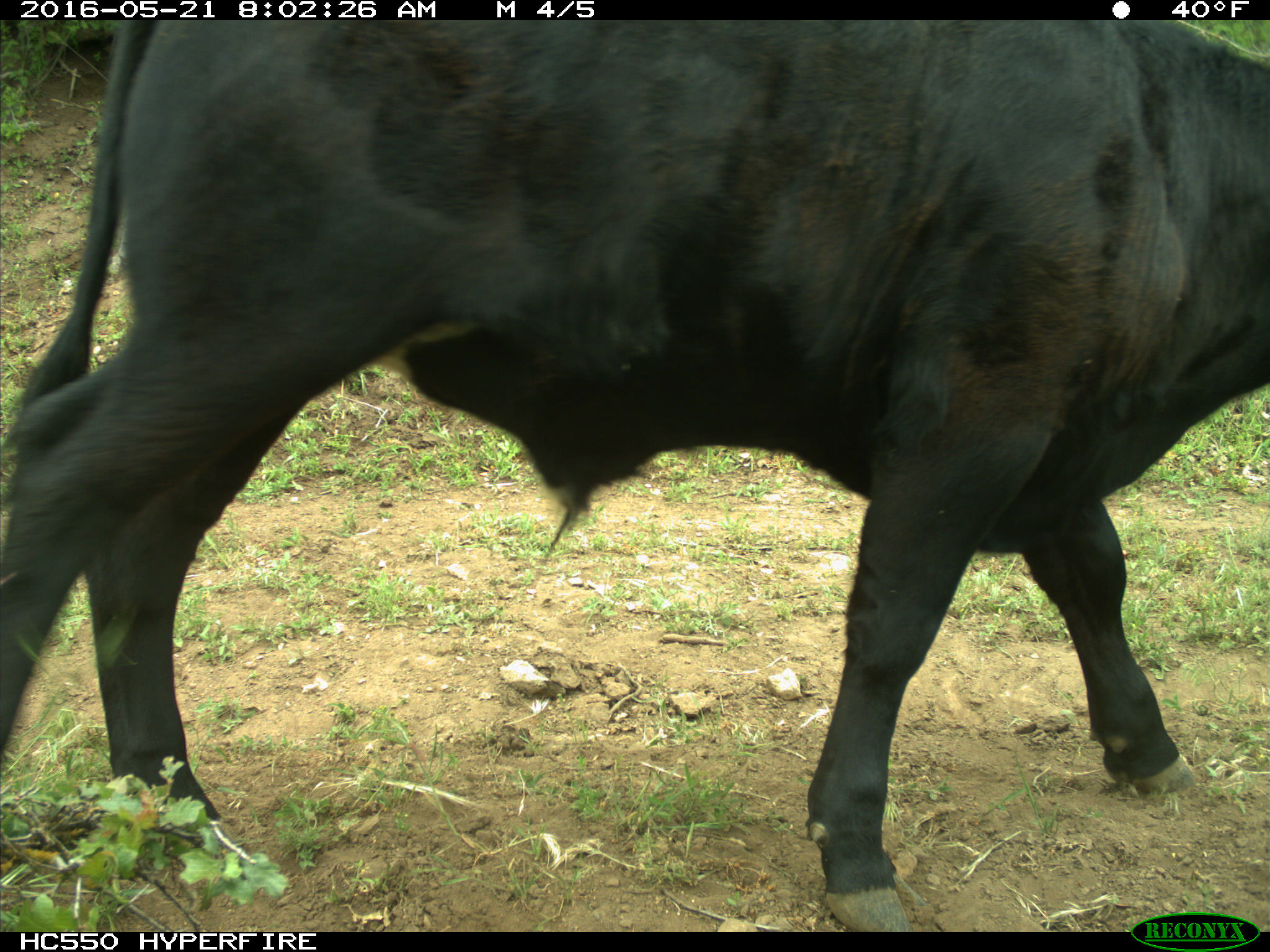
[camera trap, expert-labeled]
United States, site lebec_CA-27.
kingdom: Animalia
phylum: Chordata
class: Mammalia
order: Artiodactyla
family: Bovidae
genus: Bos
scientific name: Bos taurus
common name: domestic cow